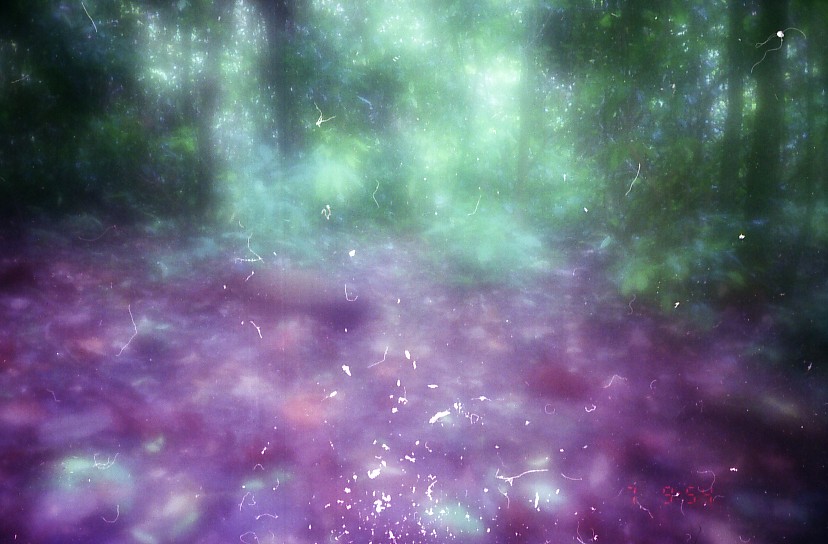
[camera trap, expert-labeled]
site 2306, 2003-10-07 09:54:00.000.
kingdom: Animalia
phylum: Chordata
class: Aves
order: Galliformes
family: Phasianidae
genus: Argusianus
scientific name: Argusianus argus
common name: great argus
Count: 1.